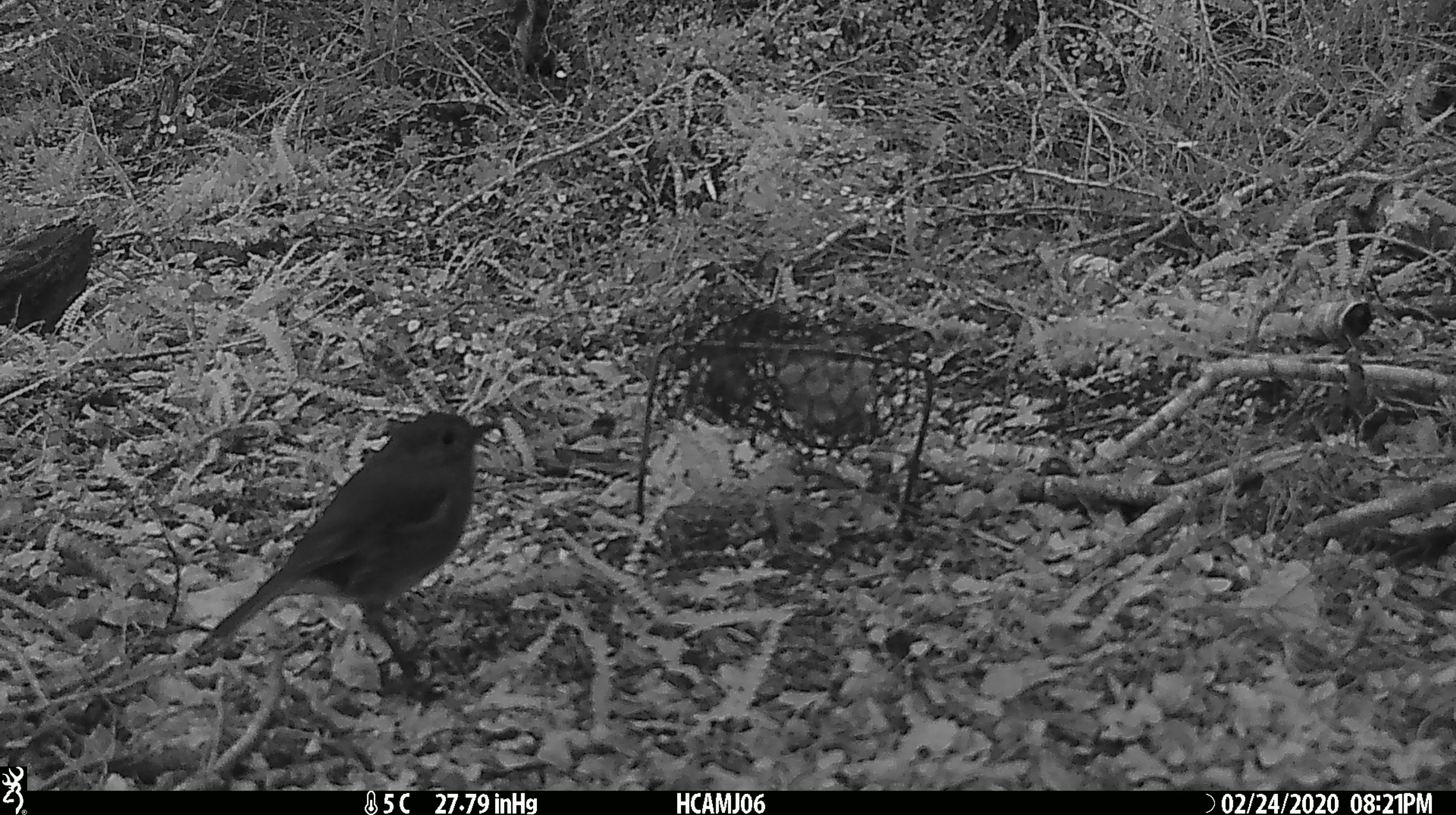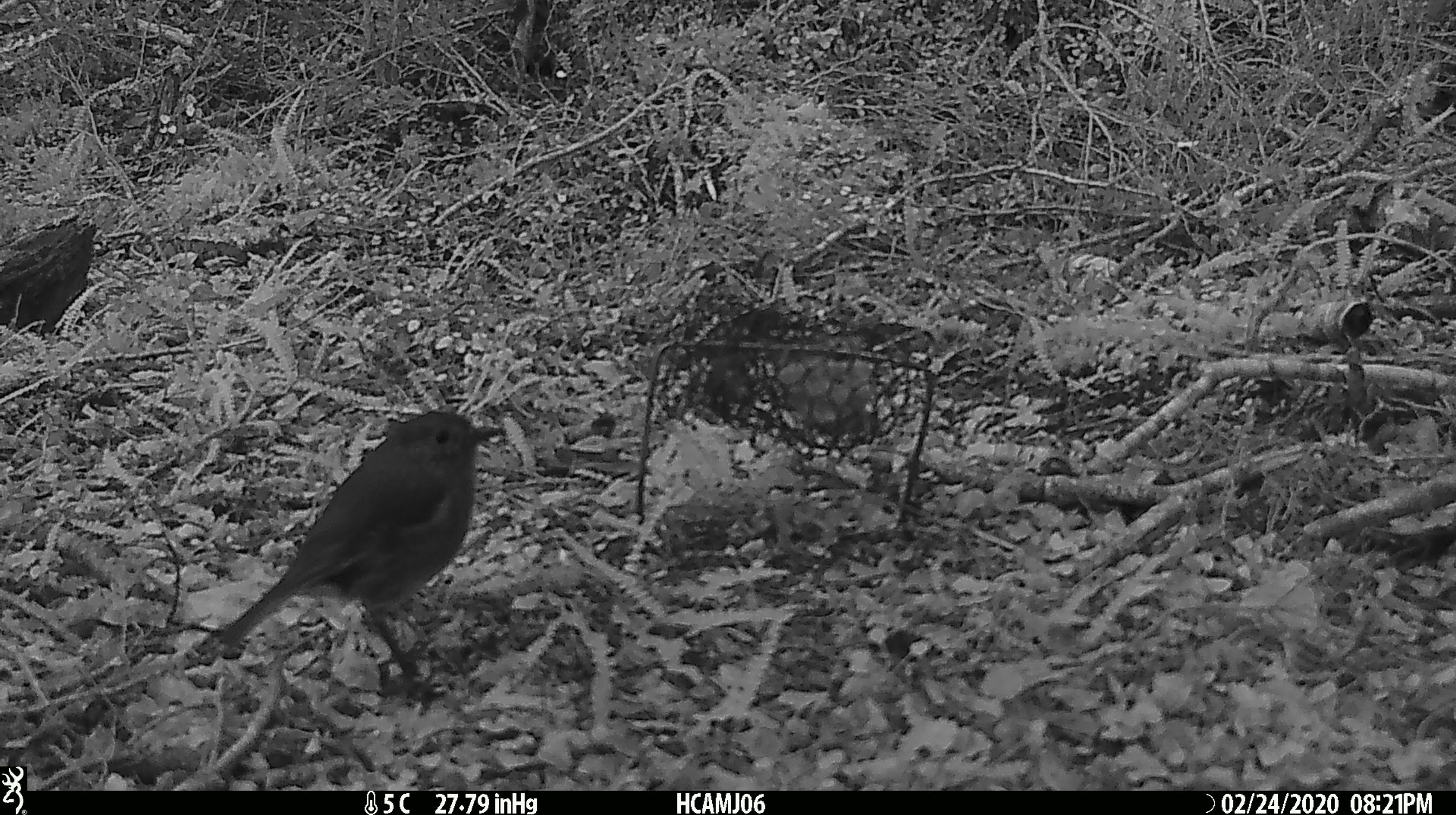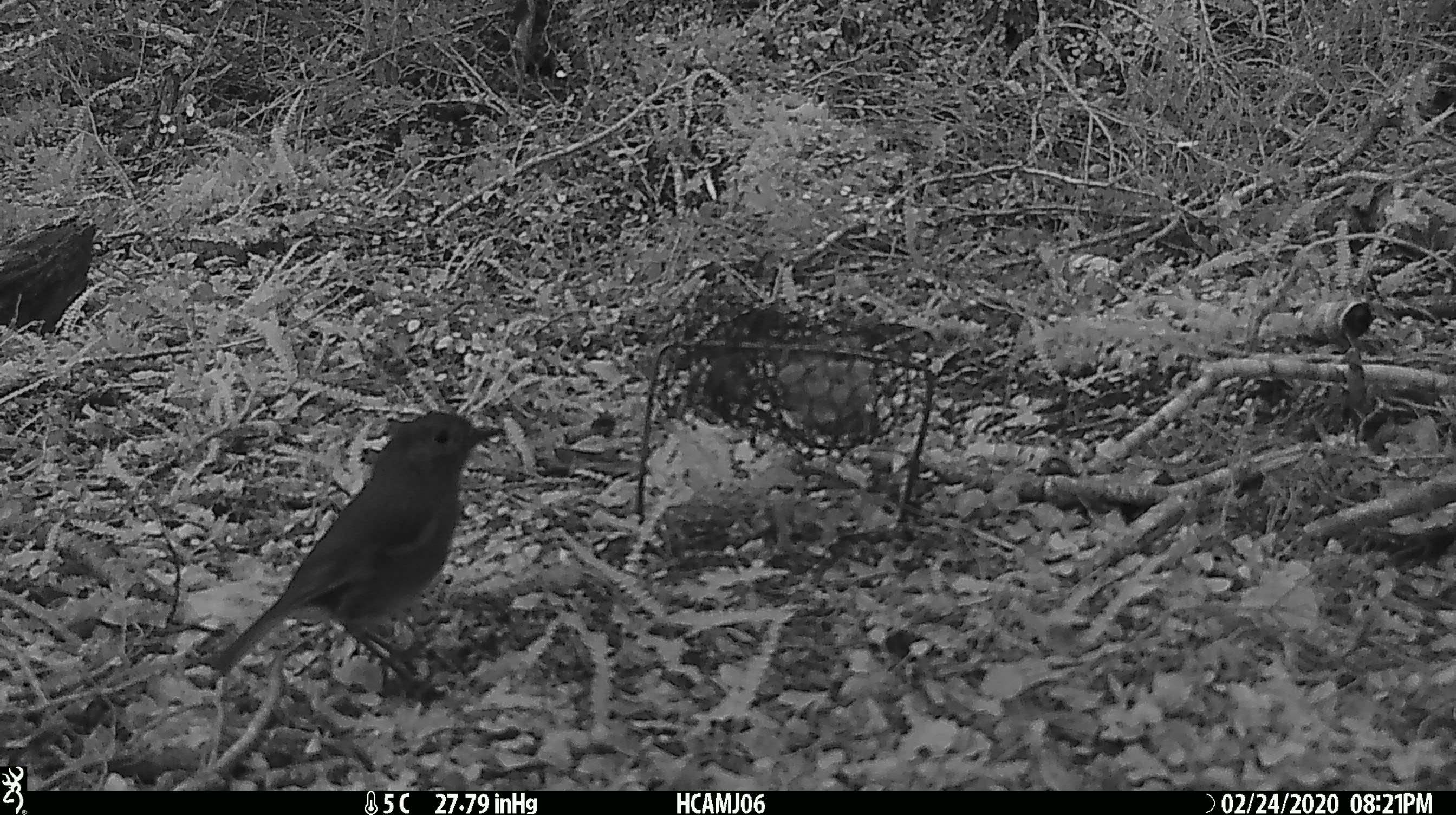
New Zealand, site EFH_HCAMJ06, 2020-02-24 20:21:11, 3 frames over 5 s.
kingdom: Animalia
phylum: Chordata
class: Mammalia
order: Rodentia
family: Muridae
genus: Mus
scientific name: Mus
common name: mouse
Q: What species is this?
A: Mouse (Mus).